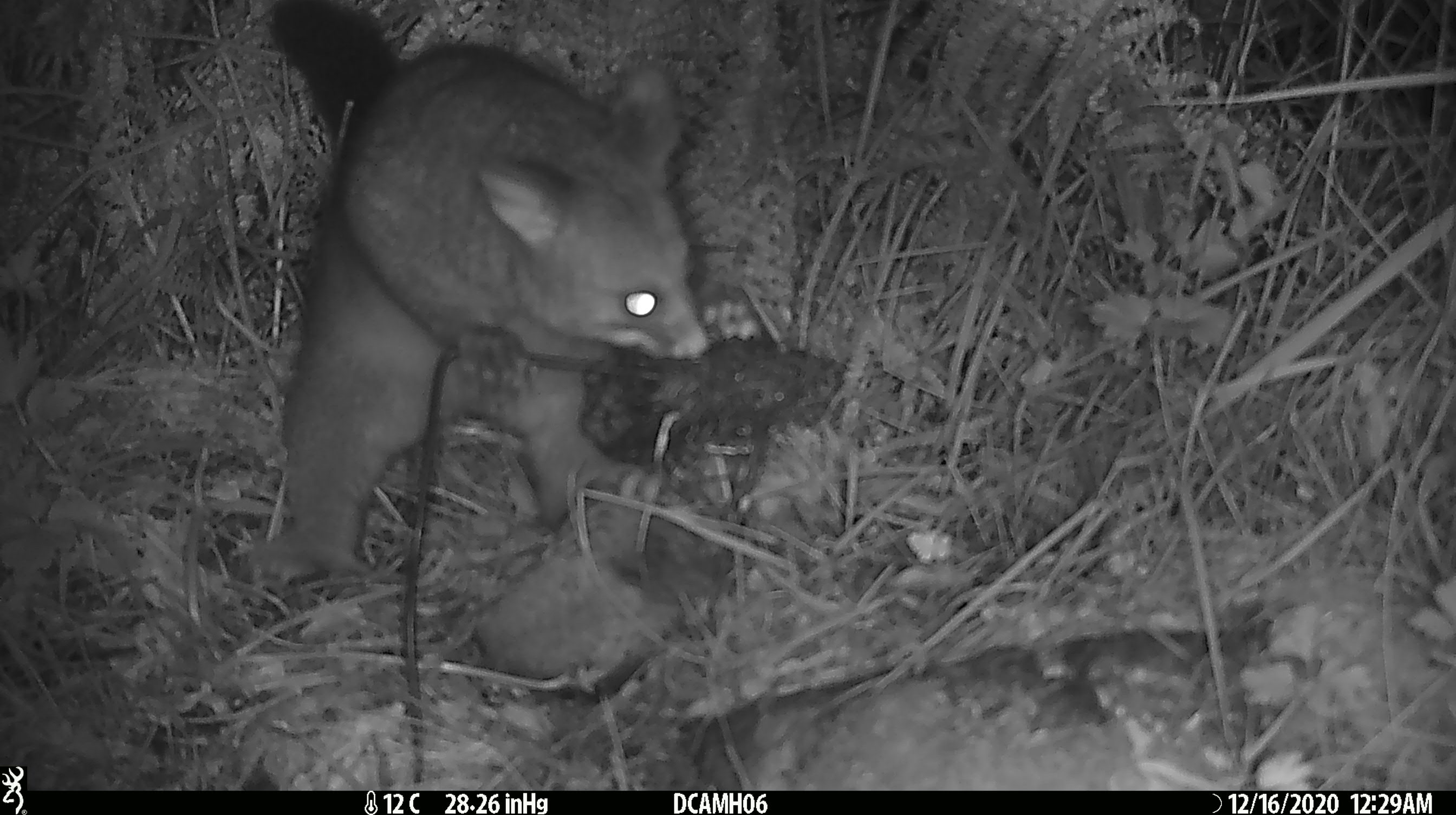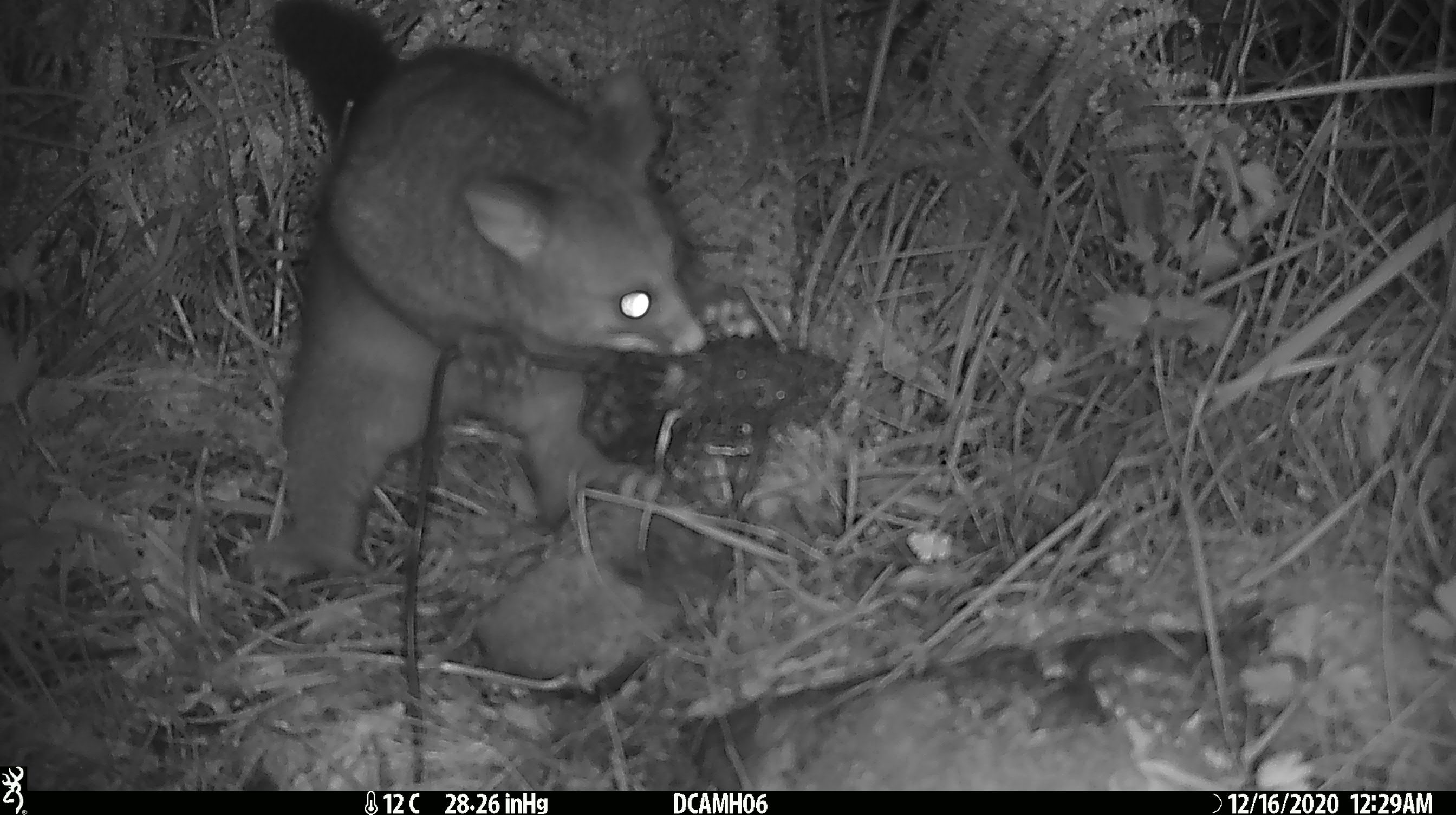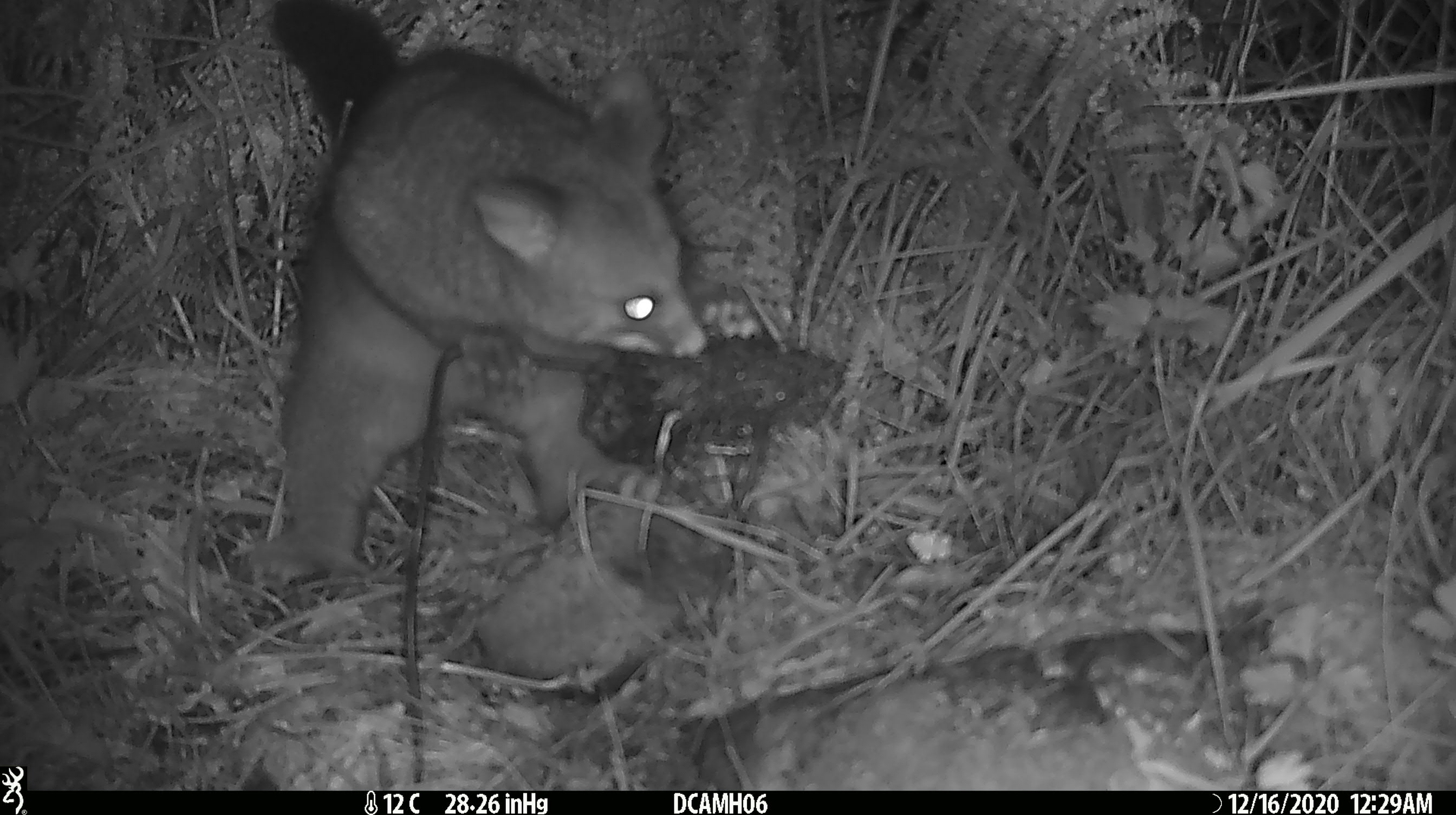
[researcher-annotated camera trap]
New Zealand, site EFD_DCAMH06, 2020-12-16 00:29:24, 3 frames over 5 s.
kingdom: Animalia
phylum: Chordata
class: Mammalia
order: Diprotodontia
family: Phalangeridae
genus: Trichosurus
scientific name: Trichosurus vulpecula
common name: common brushtail possum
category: possum